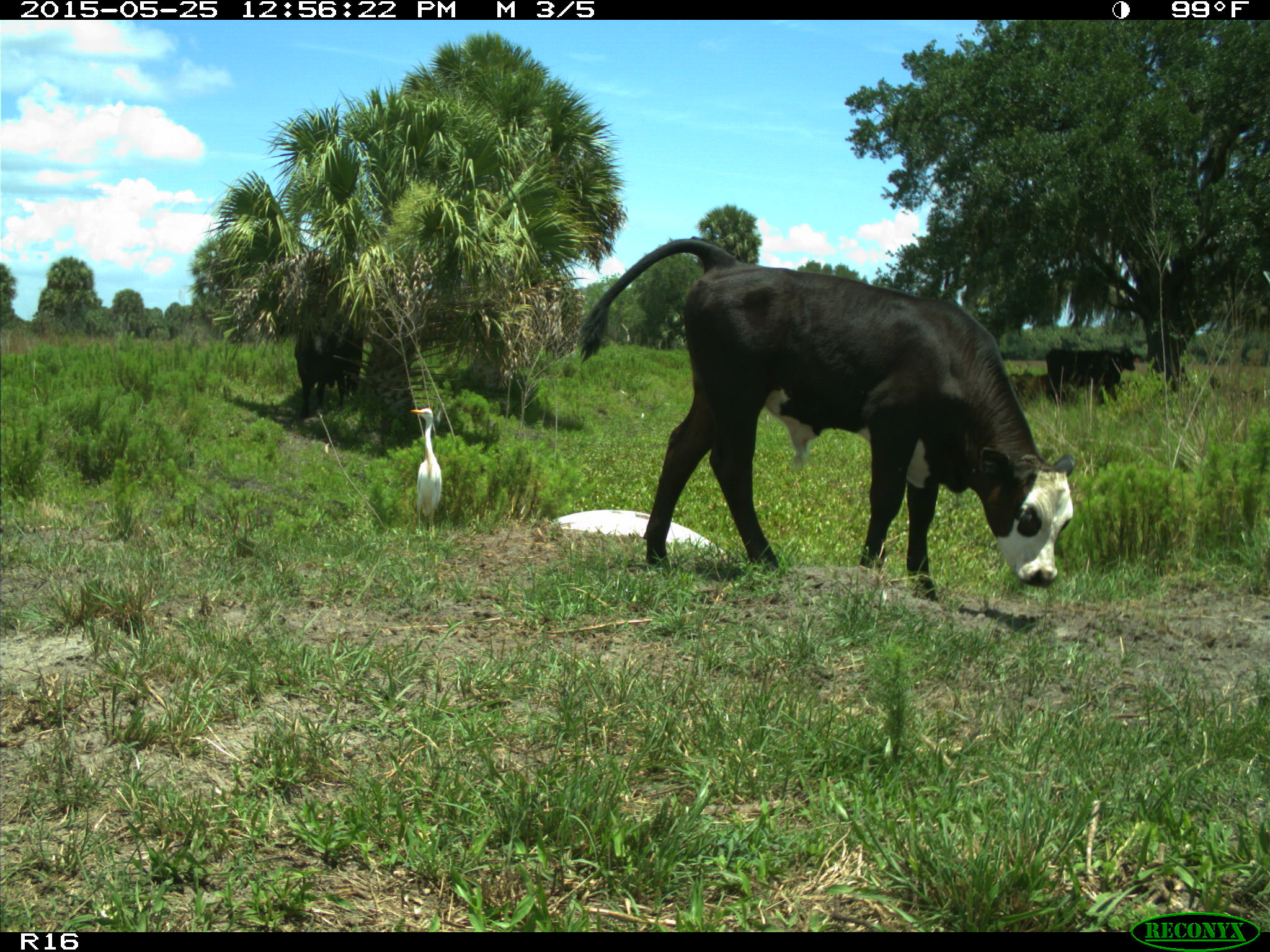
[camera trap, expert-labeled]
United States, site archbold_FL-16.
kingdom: Animalia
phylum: Chordata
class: Mammalia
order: Artiodactyla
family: Bovidae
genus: Bos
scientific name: Bos taurus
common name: domestic cow